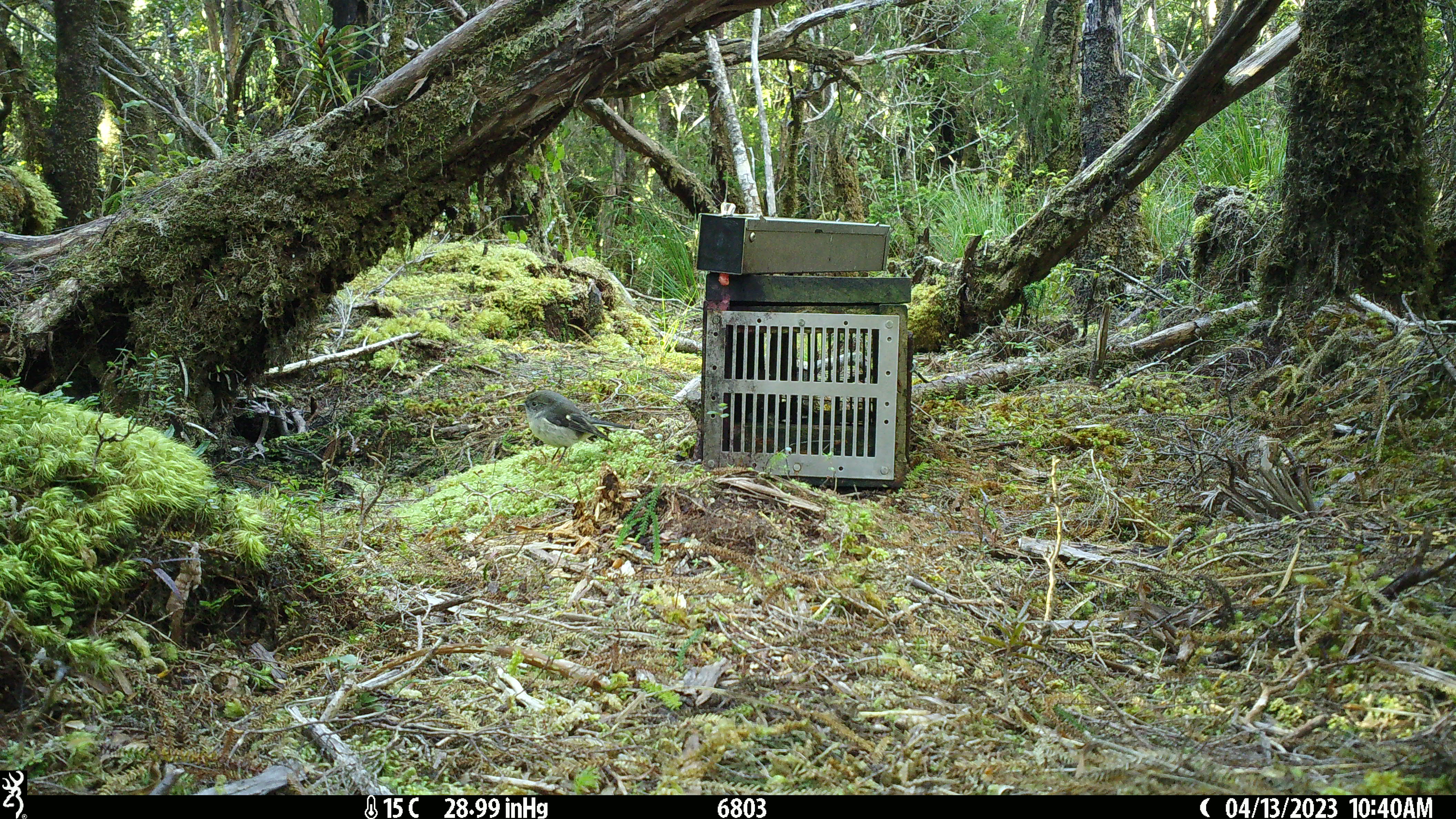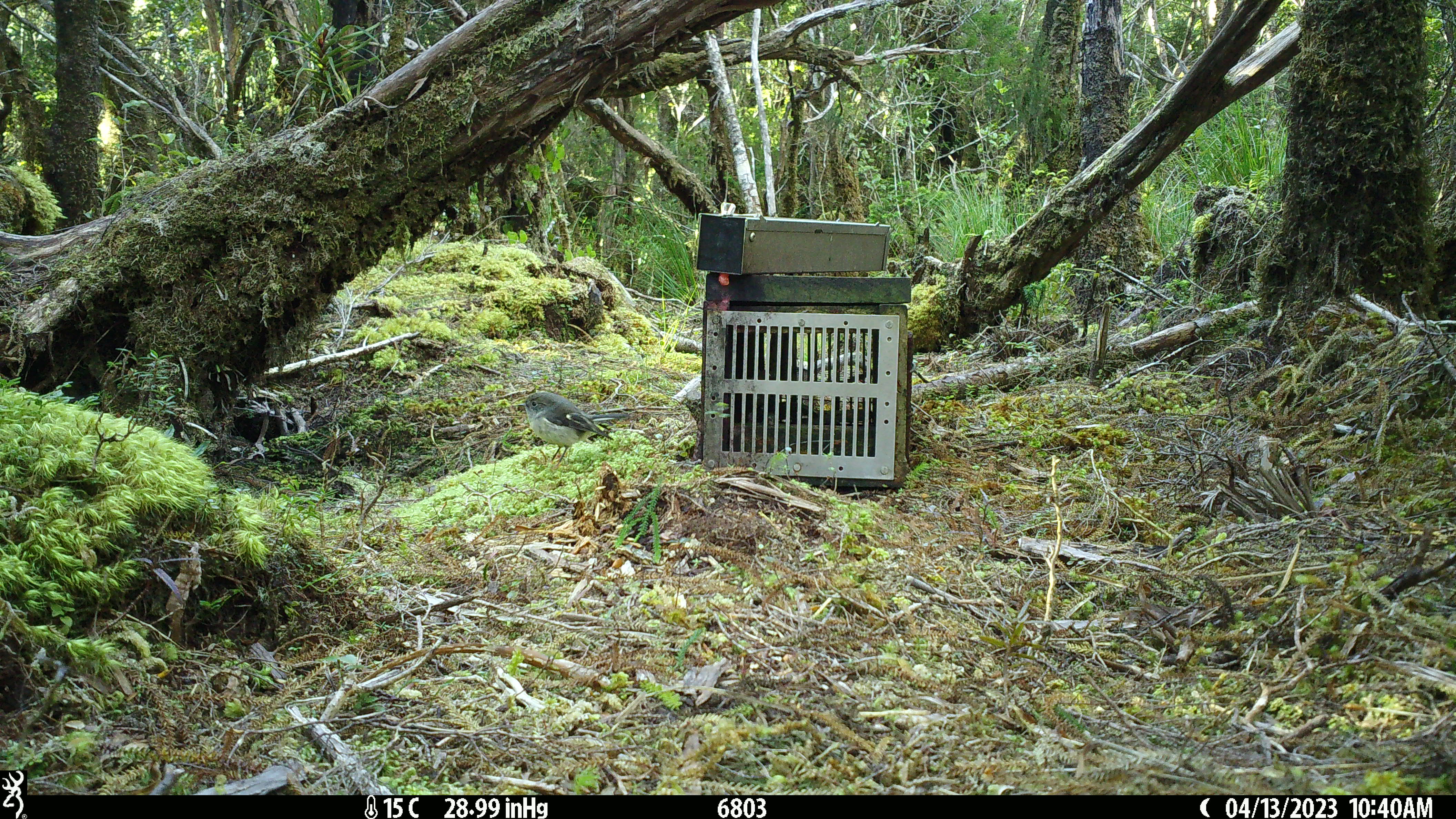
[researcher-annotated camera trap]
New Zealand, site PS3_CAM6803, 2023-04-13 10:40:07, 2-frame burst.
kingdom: Animalia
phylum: Chordata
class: Aves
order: Passeriformes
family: Petroicidae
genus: Petroica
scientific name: Petroica macrocephala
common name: tomtit